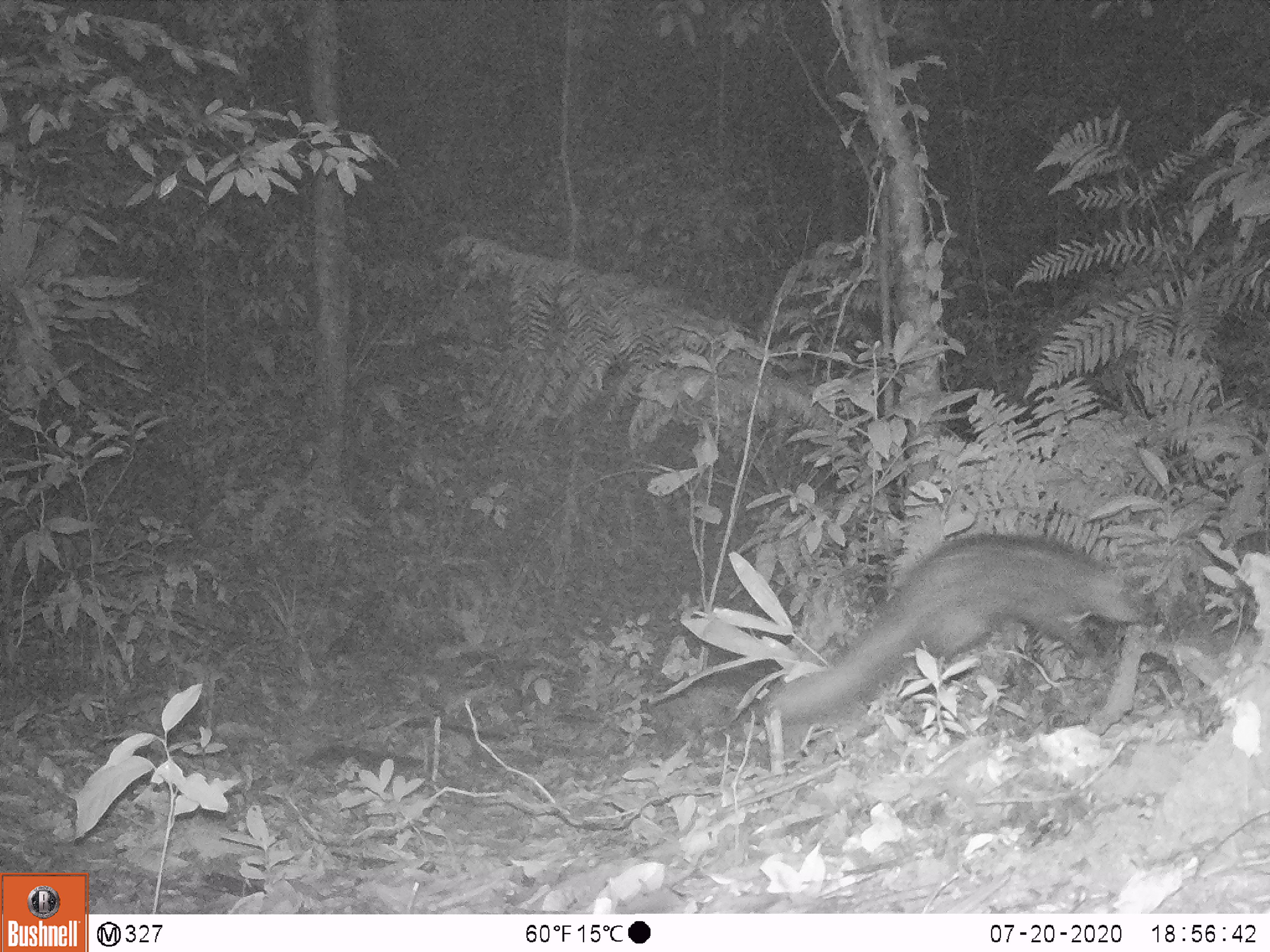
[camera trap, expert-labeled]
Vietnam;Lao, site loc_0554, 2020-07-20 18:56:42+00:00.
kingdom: Animalia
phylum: Chordata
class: Mammalia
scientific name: Mammalia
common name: mammal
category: unidentified small mammal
Unidentified small mammal (mammal) (Mammalia). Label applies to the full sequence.